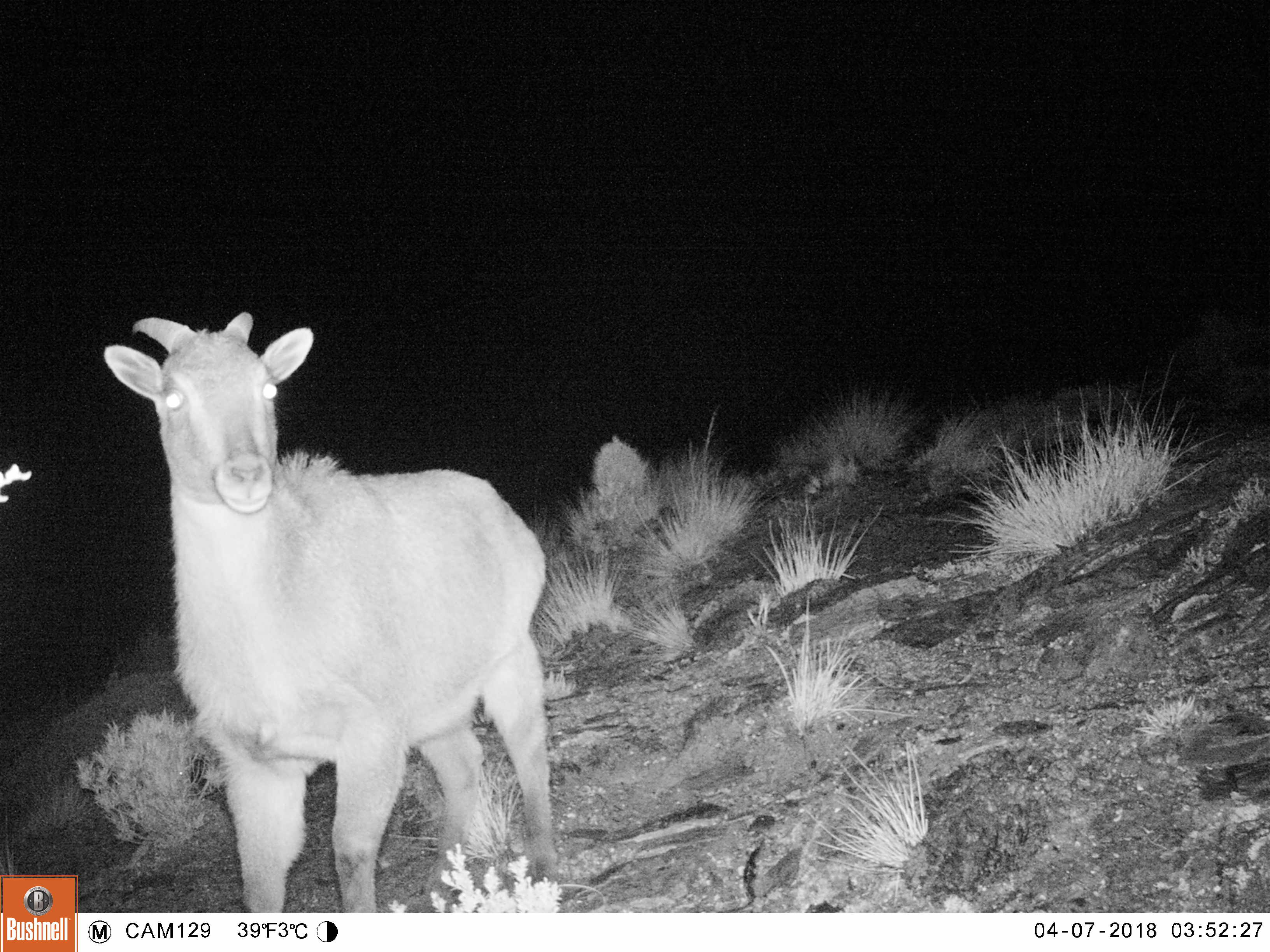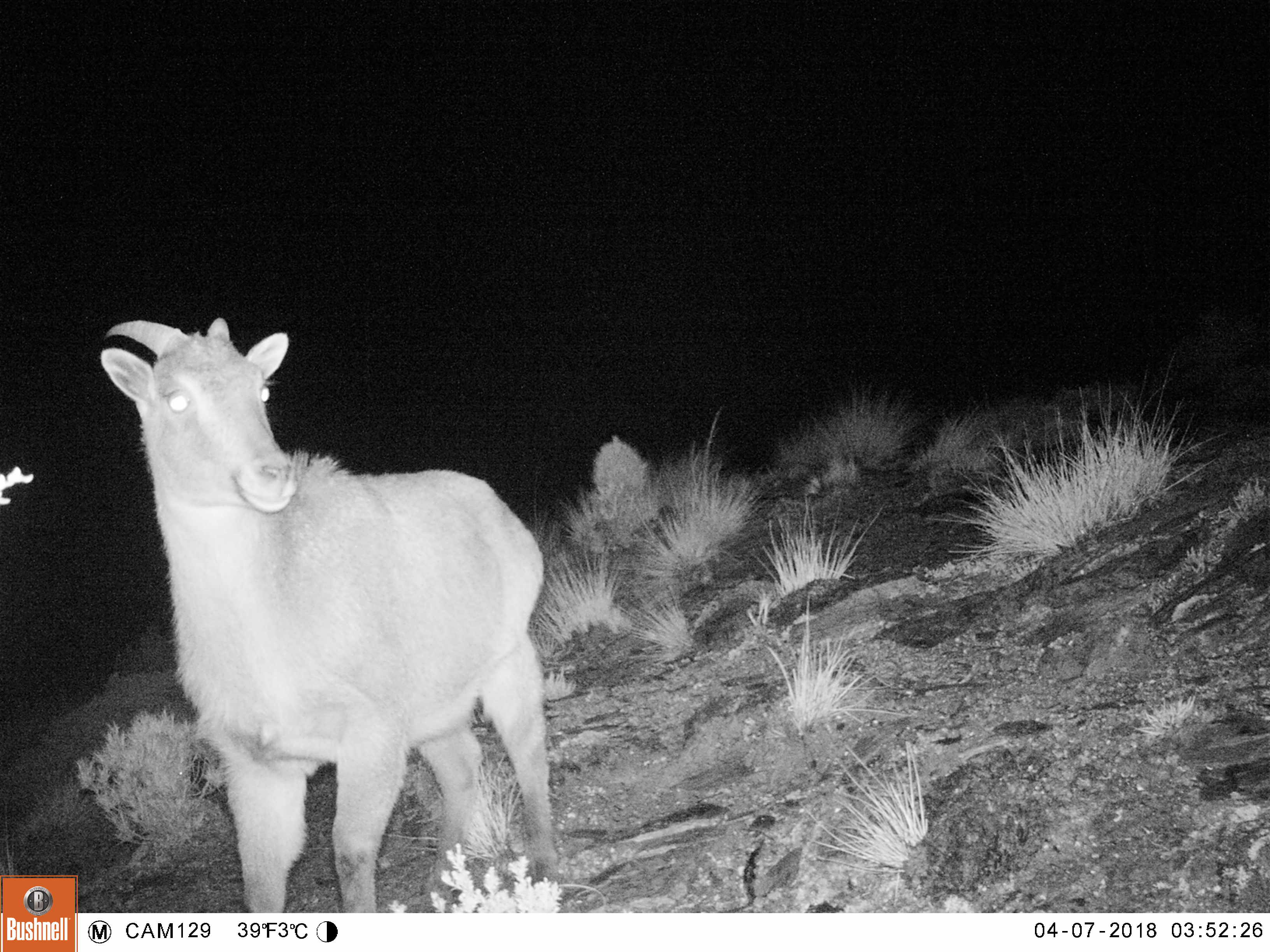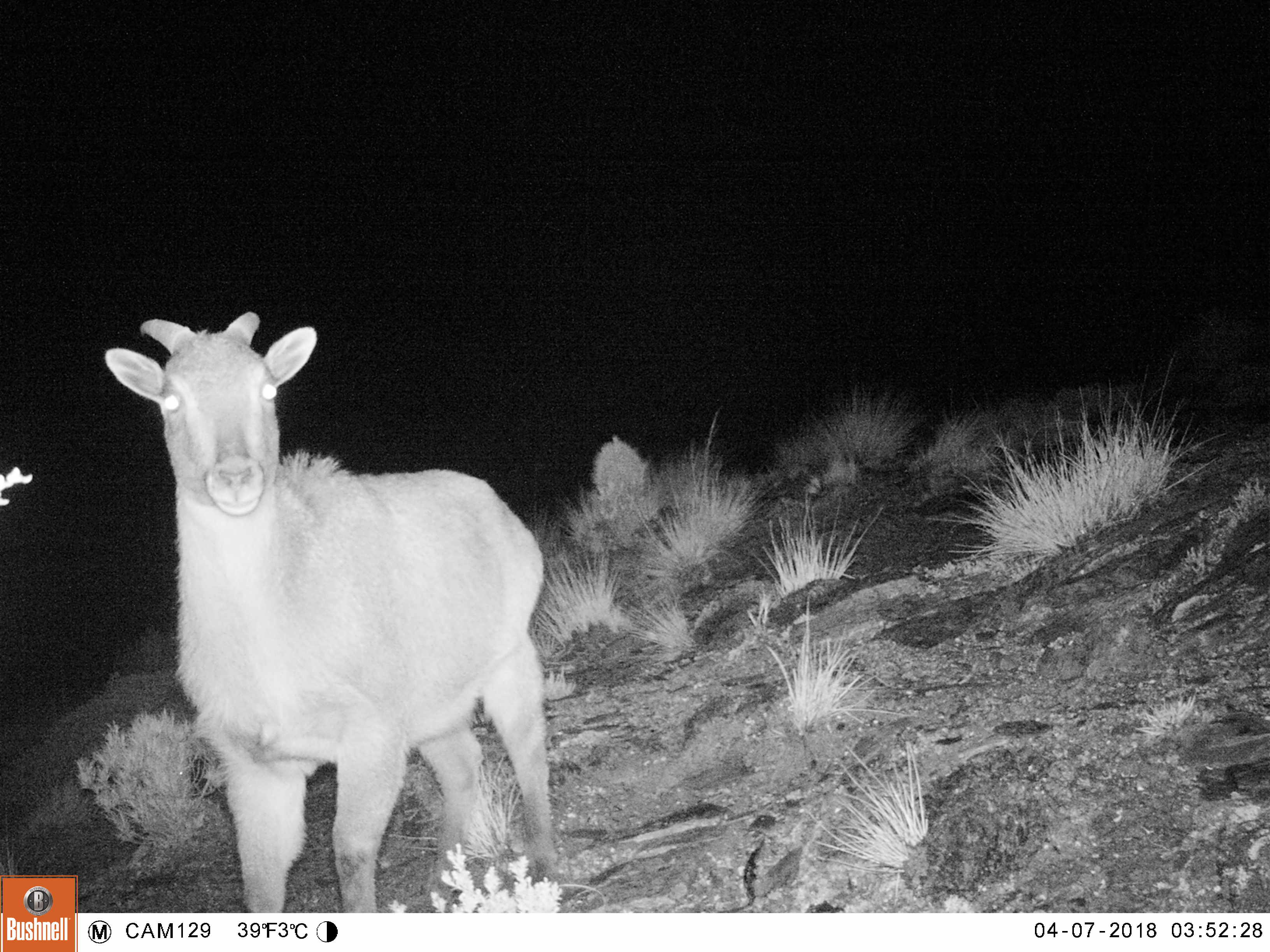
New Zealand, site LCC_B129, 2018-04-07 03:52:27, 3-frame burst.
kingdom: Animalia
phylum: Chordata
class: Mammalia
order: Artiodactyla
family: Bovidae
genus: Nilgiritragus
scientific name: Nilgiritragus hylocrius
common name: tahr